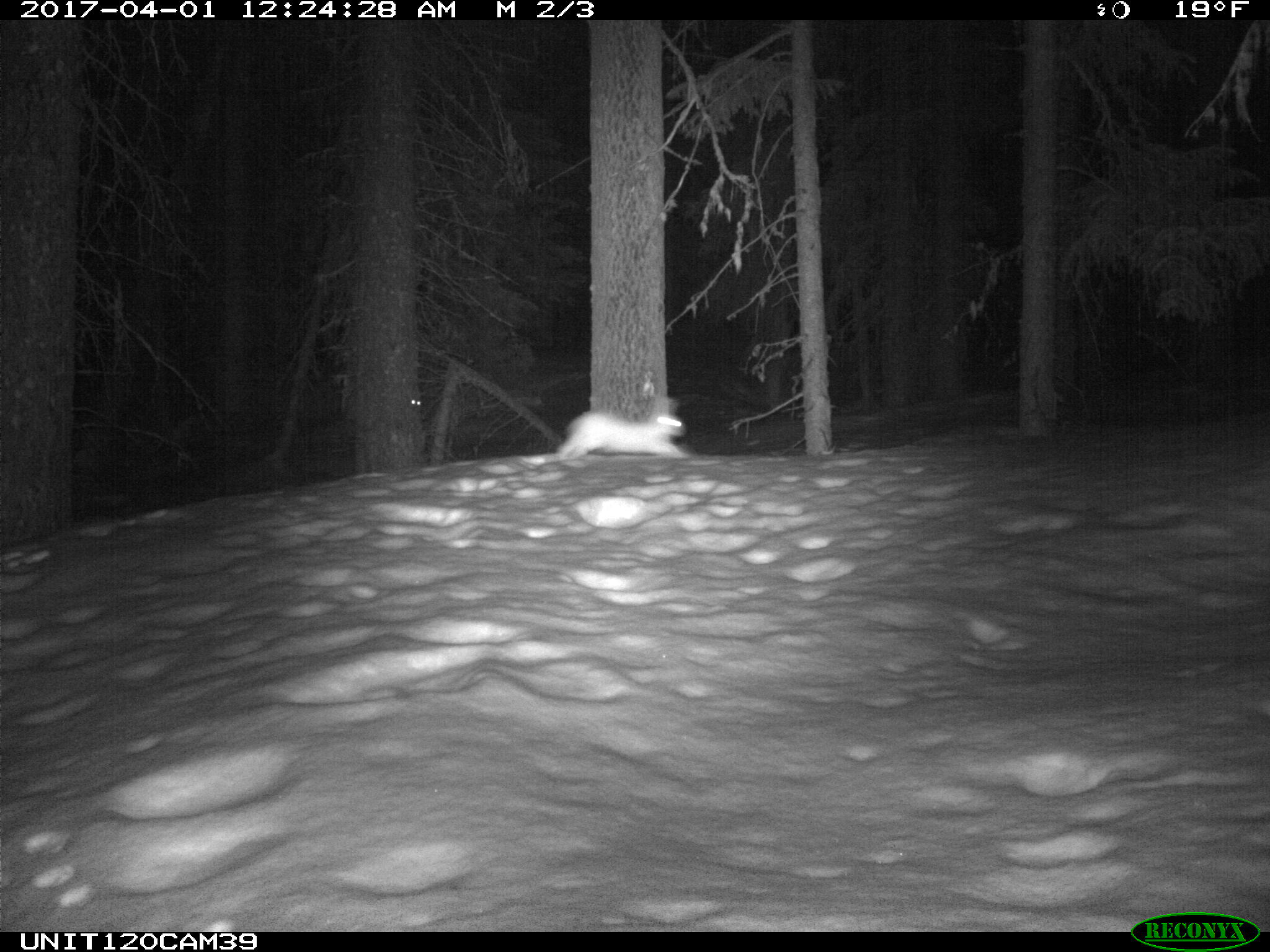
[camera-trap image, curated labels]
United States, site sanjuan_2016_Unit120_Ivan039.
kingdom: Animalia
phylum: Chordata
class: Mammalia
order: Lagomorpha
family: Leporidae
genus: Lepus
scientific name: Lepus americanus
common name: snowshoe hare